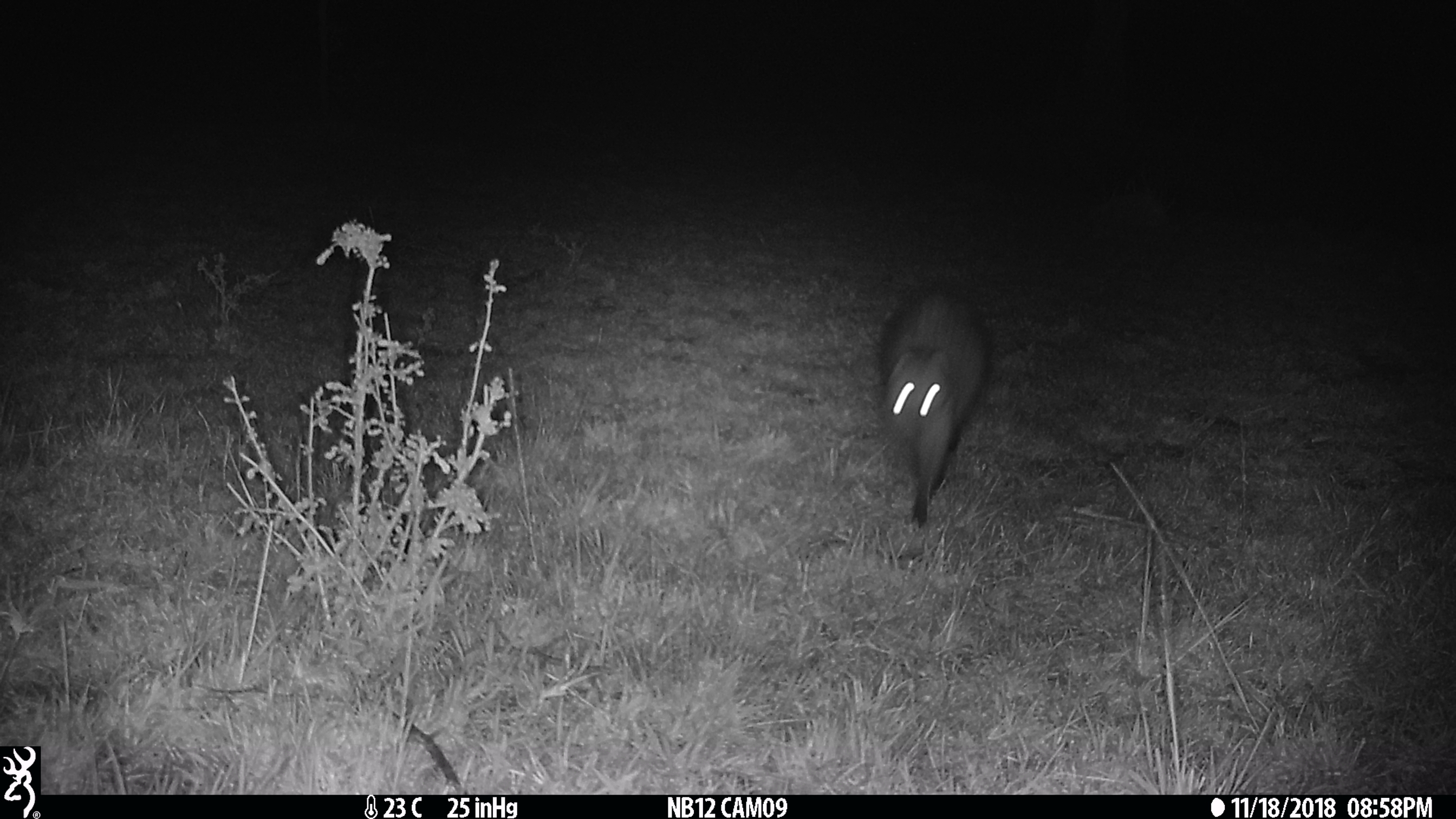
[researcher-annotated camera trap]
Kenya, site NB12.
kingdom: Animalia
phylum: Chordata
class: Mammalia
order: Carnivora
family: Herpestidae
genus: Ichneumia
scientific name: Ichneumia albicauda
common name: white-tailed mongoose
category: mongoose white tailed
Mongoose white tailed (white-tailed mongoose) (Ichneumia albicauda).